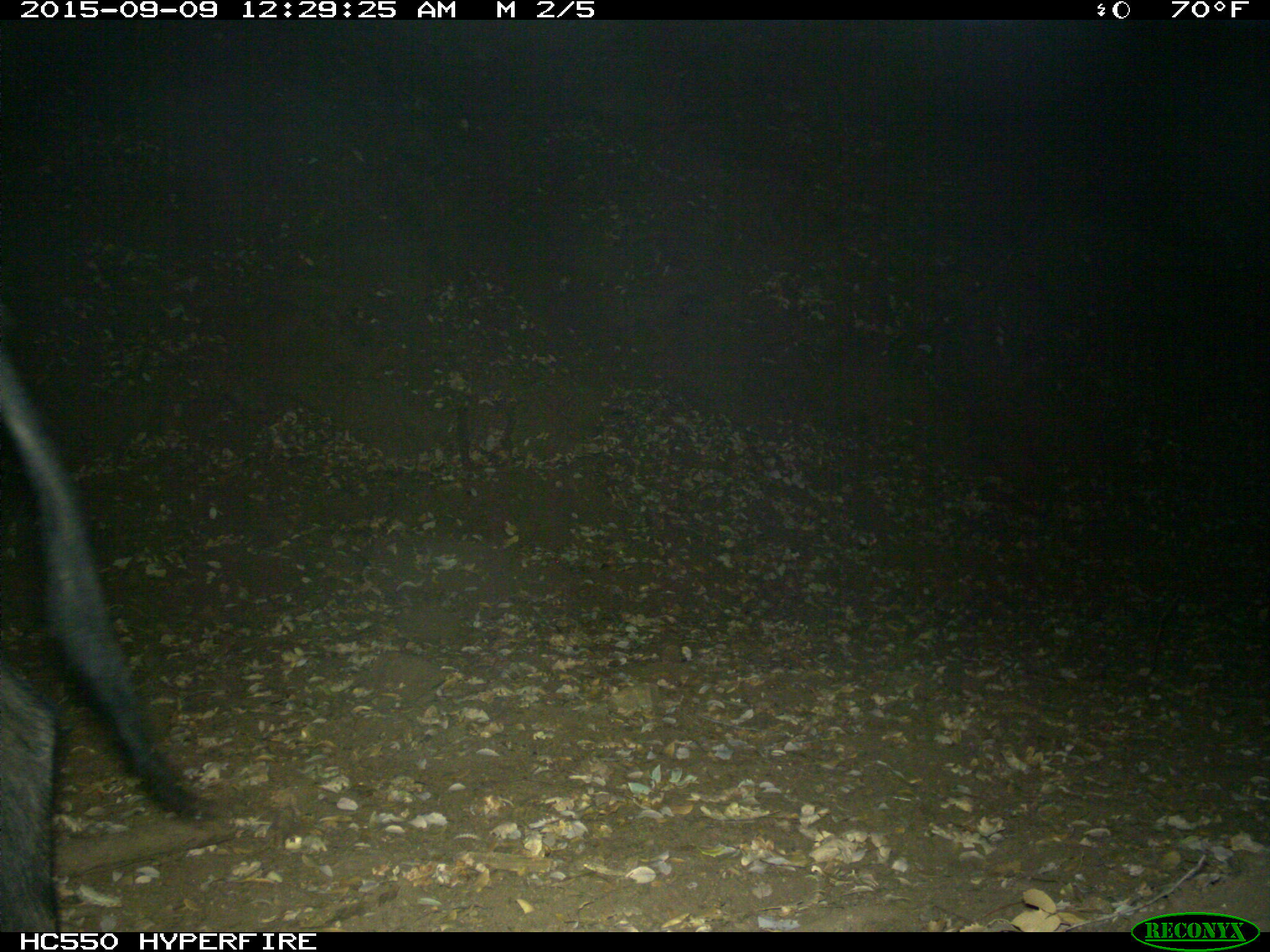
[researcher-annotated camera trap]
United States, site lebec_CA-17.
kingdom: Animalia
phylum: Chordata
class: Mammalia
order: Artiodactyla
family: Suidae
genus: Sus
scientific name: Sus scrofa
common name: wild boar